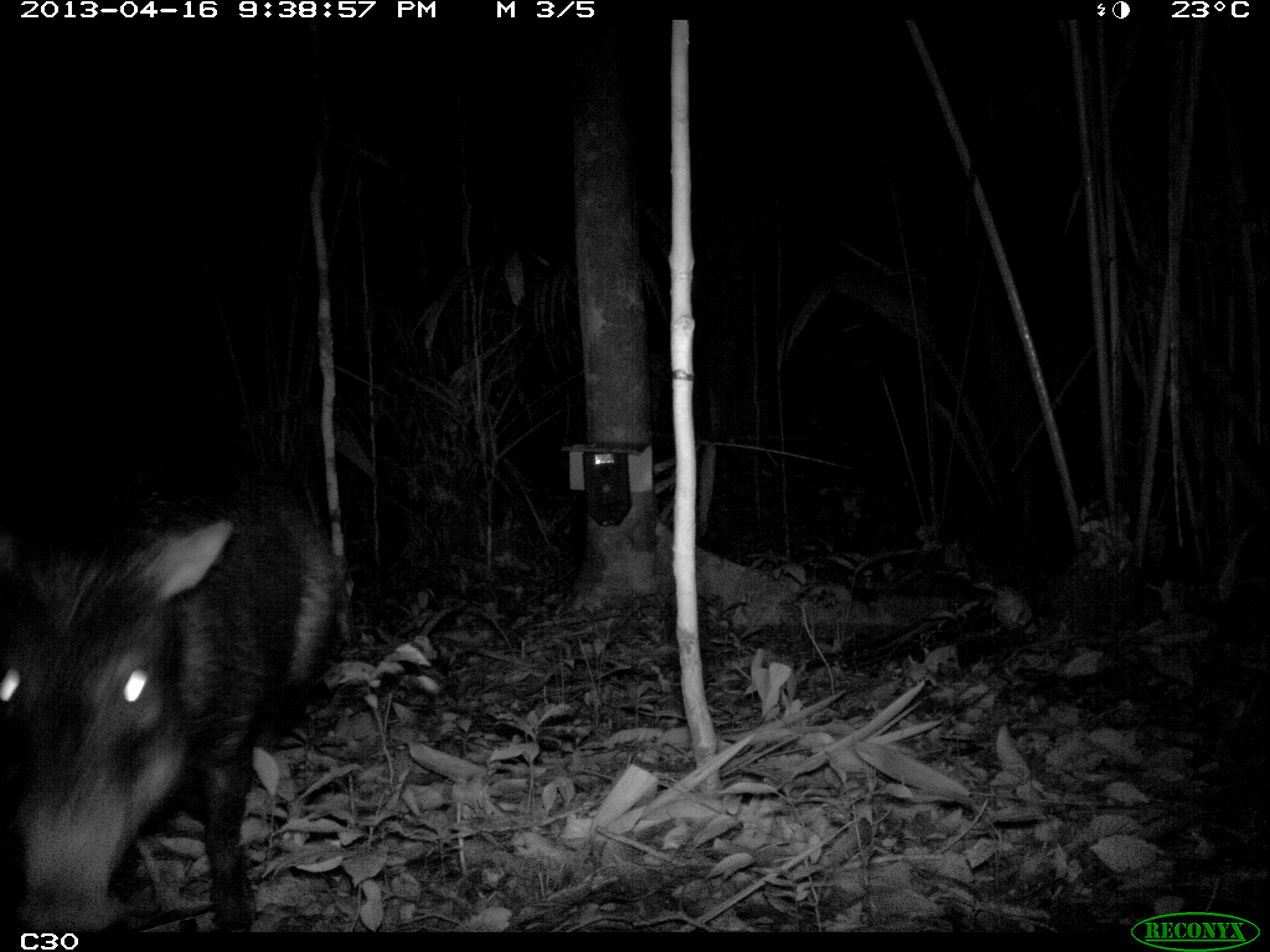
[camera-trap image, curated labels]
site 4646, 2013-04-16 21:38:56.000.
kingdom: Animalia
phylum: Chordata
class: Mammalia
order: Artiodactyla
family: Tayassuidae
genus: Tayassu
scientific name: Tayassu pecari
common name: white-lipped peccary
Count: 5.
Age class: adult.